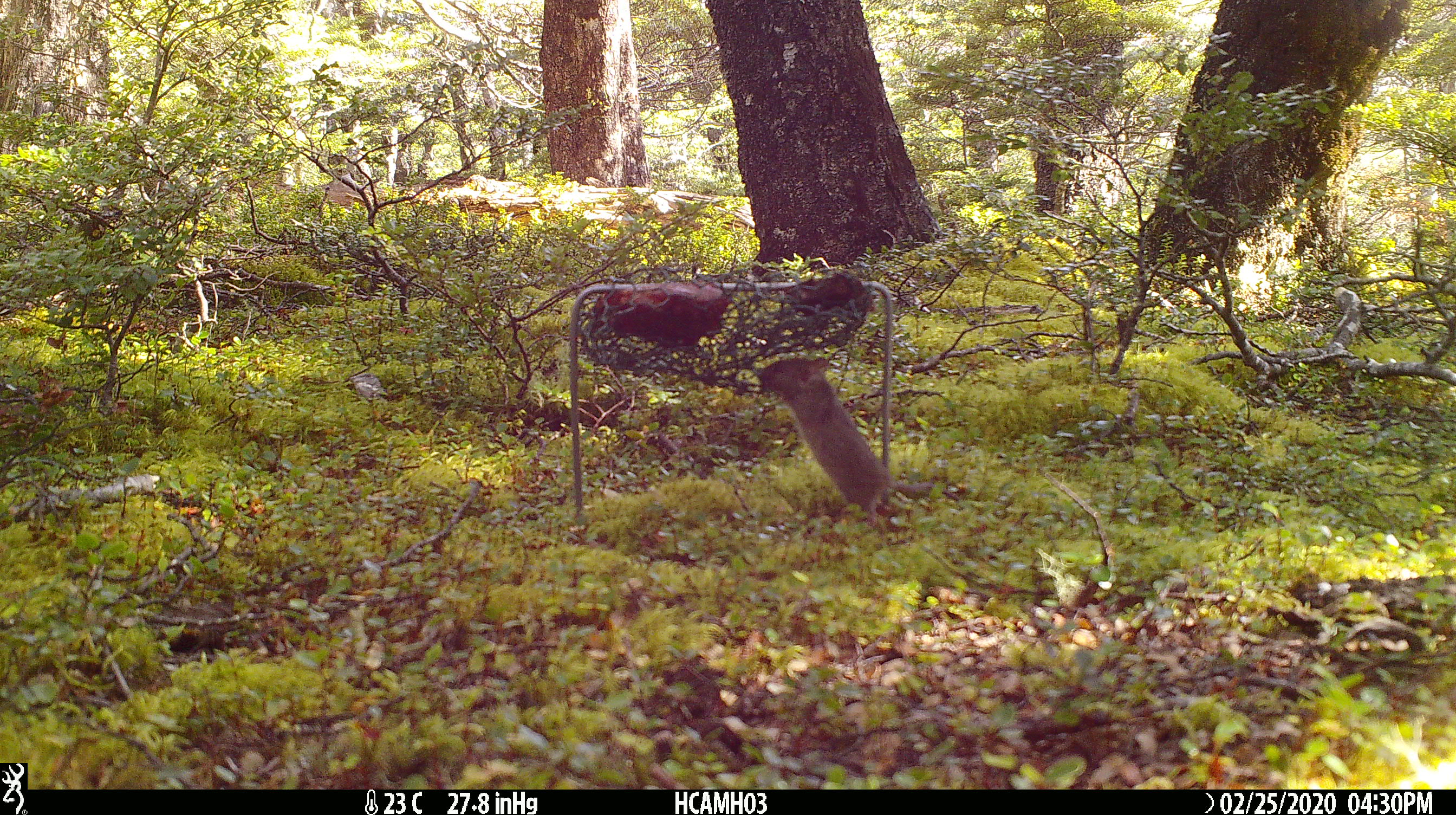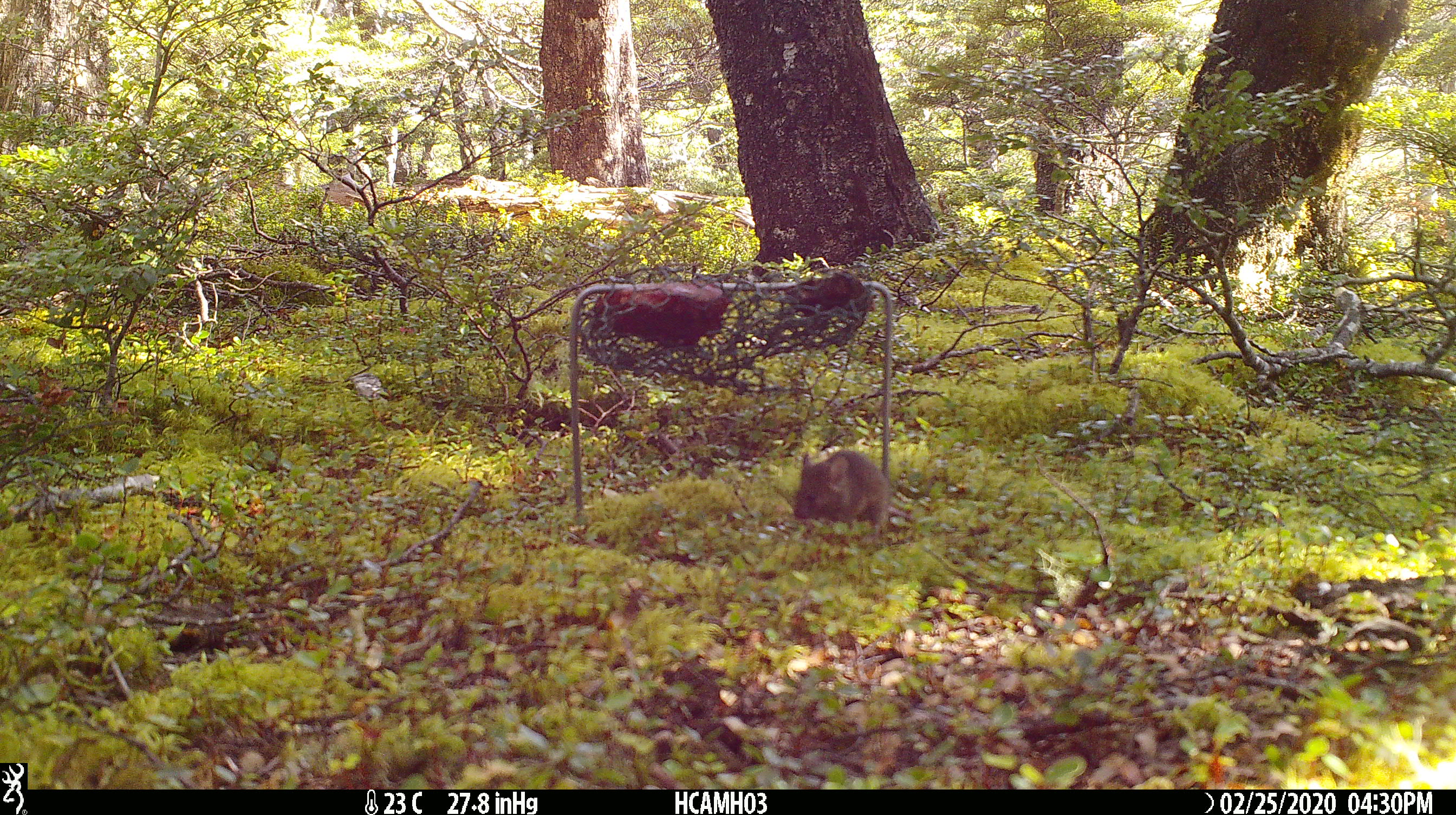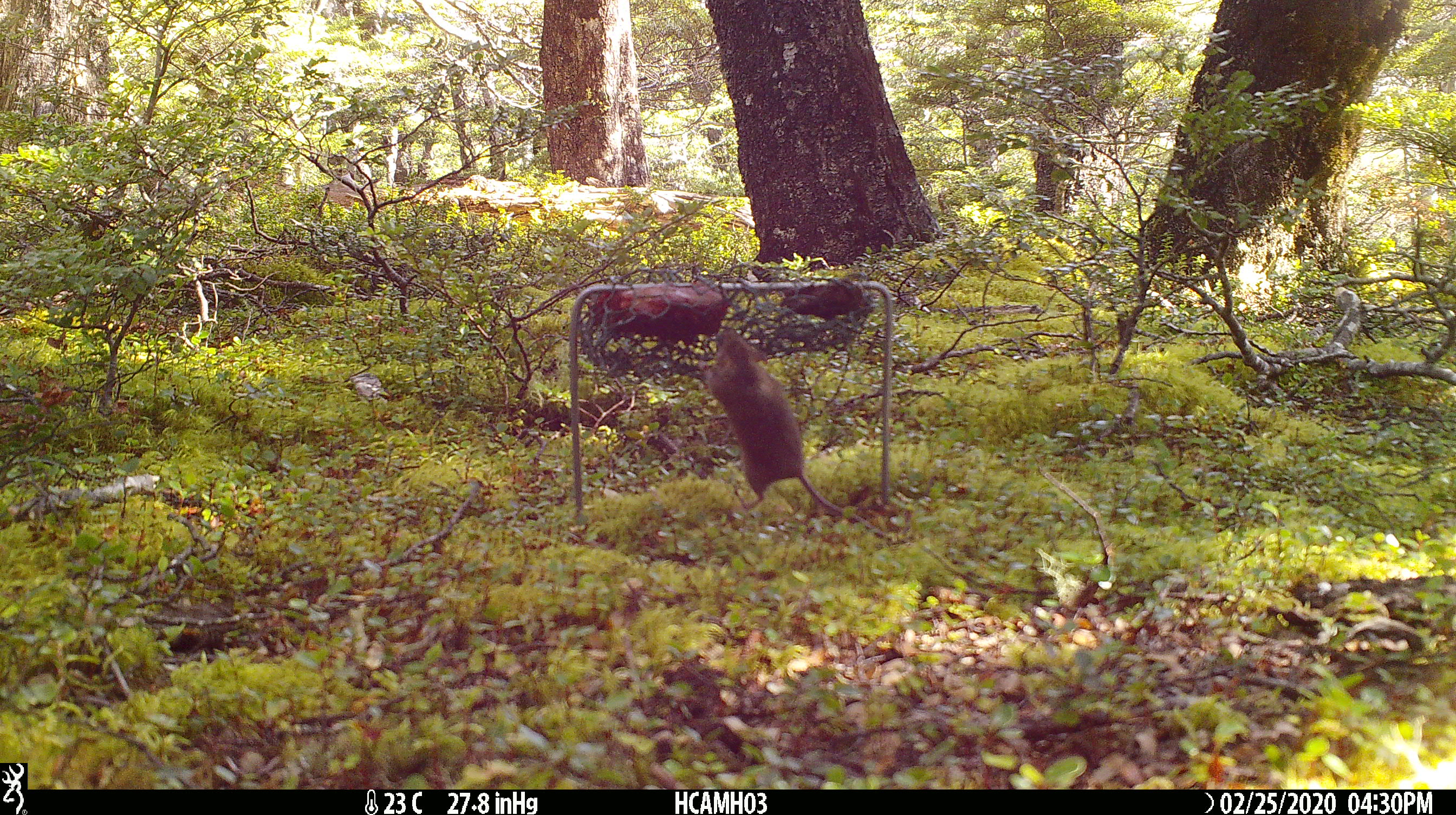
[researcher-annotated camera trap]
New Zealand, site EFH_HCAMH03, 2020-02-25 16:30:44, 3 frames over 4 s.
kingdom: Animalia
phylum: Chordata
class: Mammalia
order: Rodentia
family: Muridae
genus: Mus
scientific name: Mus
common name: mouse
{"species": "mouse (Mus)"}